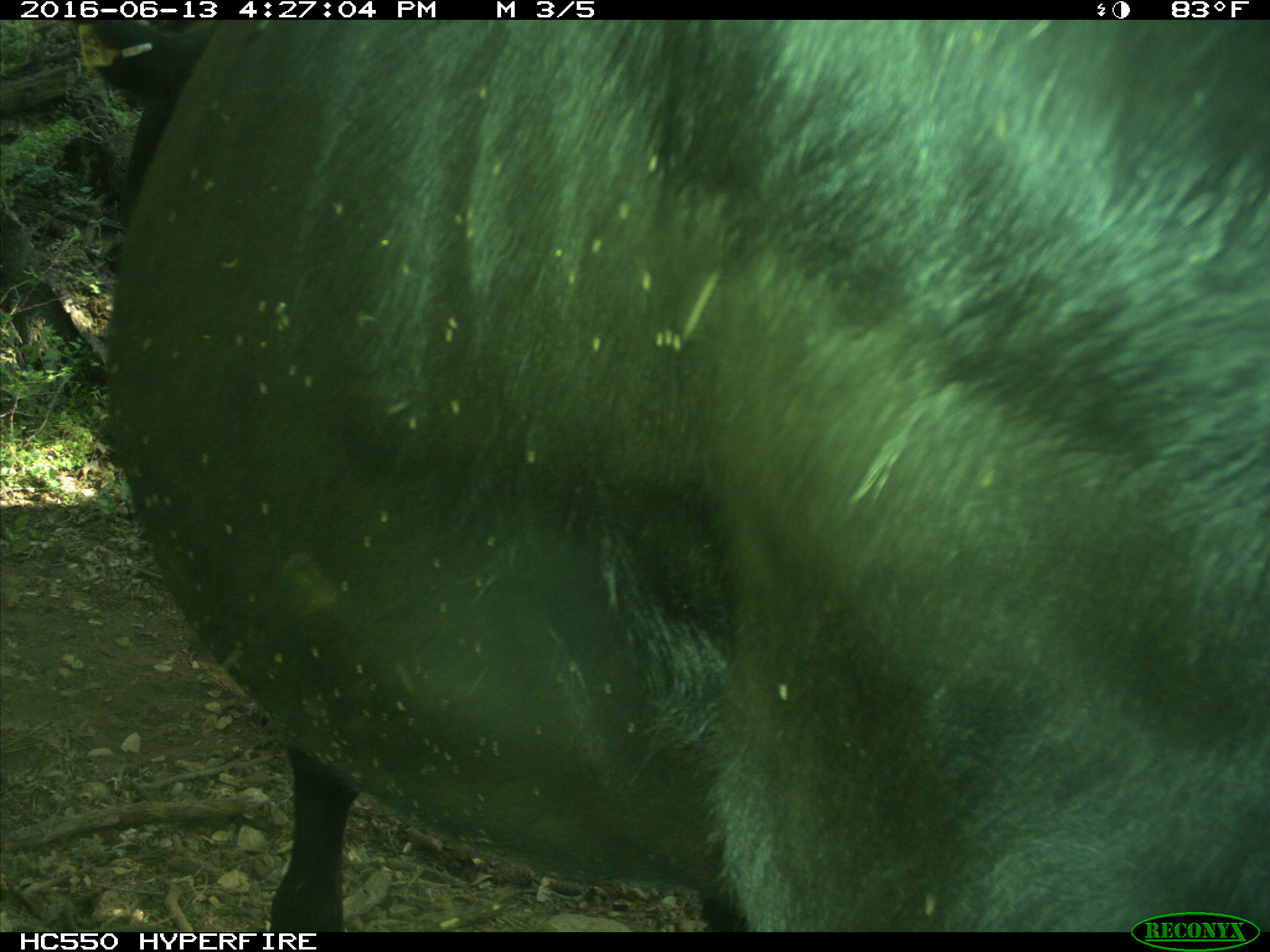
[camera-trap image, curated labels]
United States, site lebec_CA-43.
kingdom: Animalia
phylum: Chordata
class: Mammalia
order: Artiodactyla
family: Bovidae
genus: Bos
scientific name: Bos taurus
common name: domestic cow